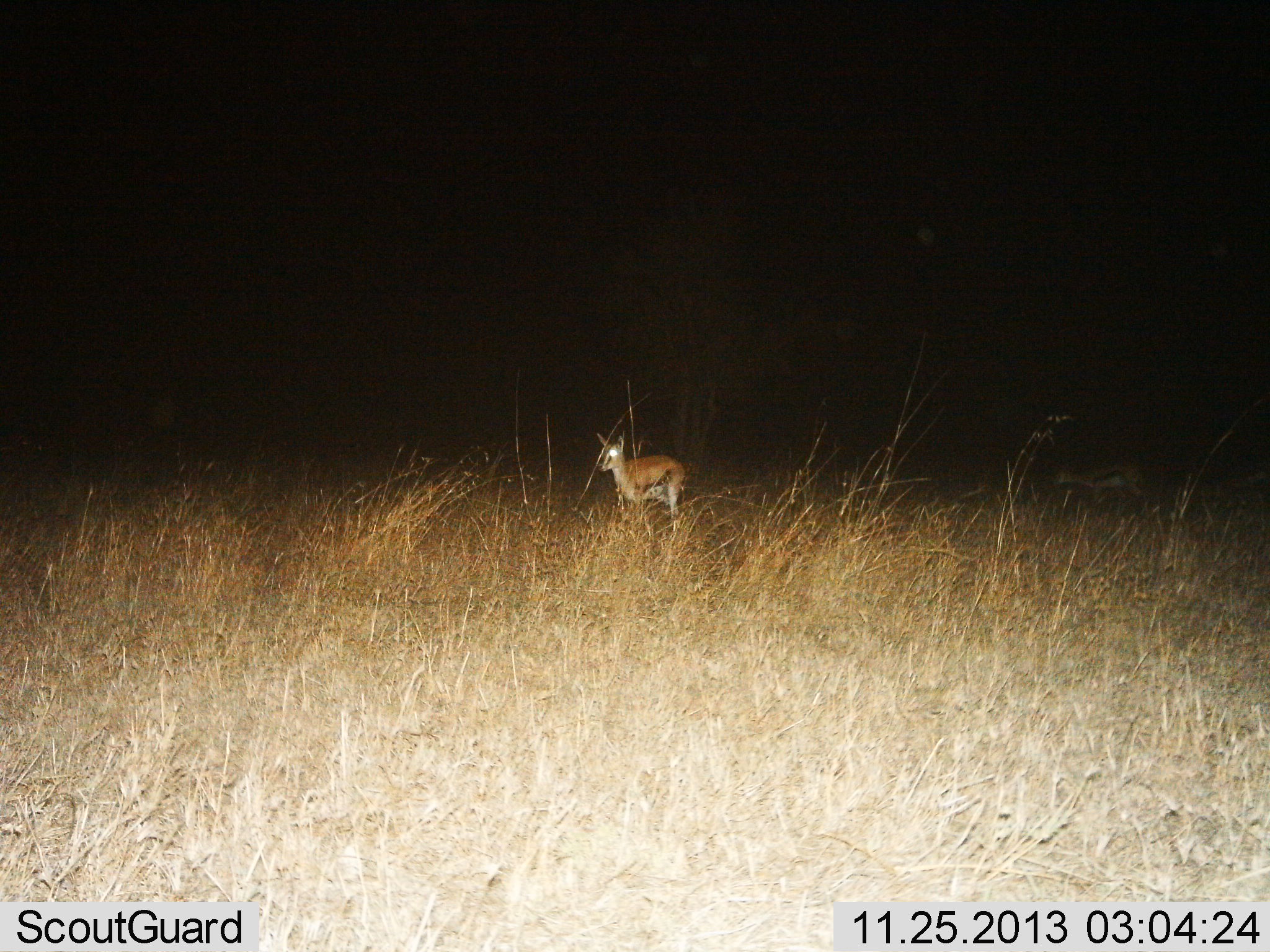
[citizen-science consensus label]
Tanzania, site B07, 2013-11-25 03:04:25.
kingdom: Animalia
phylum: Chordata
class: Mammalia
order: Artiodactyla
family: Bovidae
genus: Eudorcas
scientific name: Eudorcas thomsonii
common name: thomson's gazelle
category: gazellethomsons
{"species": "gazellethomsons (thomson's gazelle) (Eudorcas thomsonii)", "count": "2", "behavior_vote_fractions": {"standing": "80%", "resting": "0%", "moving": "40%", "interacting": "0%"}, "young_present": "20%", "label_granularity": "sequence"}